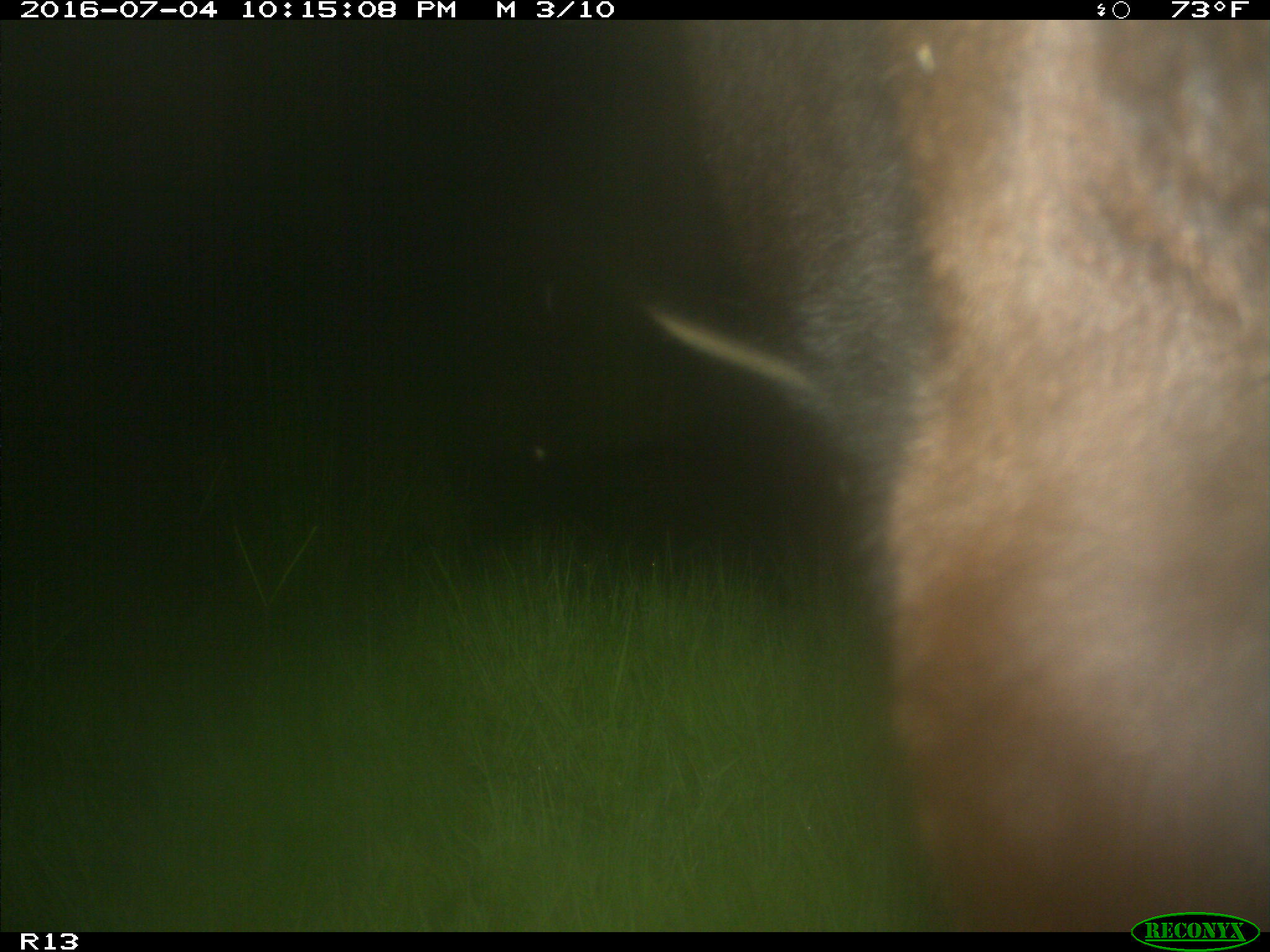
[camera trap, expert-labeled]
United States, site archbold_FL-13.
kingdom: Animalia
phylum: Chordata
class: Mammalia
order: Artiodactyla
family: Bovidae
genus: Bos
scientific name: Bos taurus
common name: domestic cow